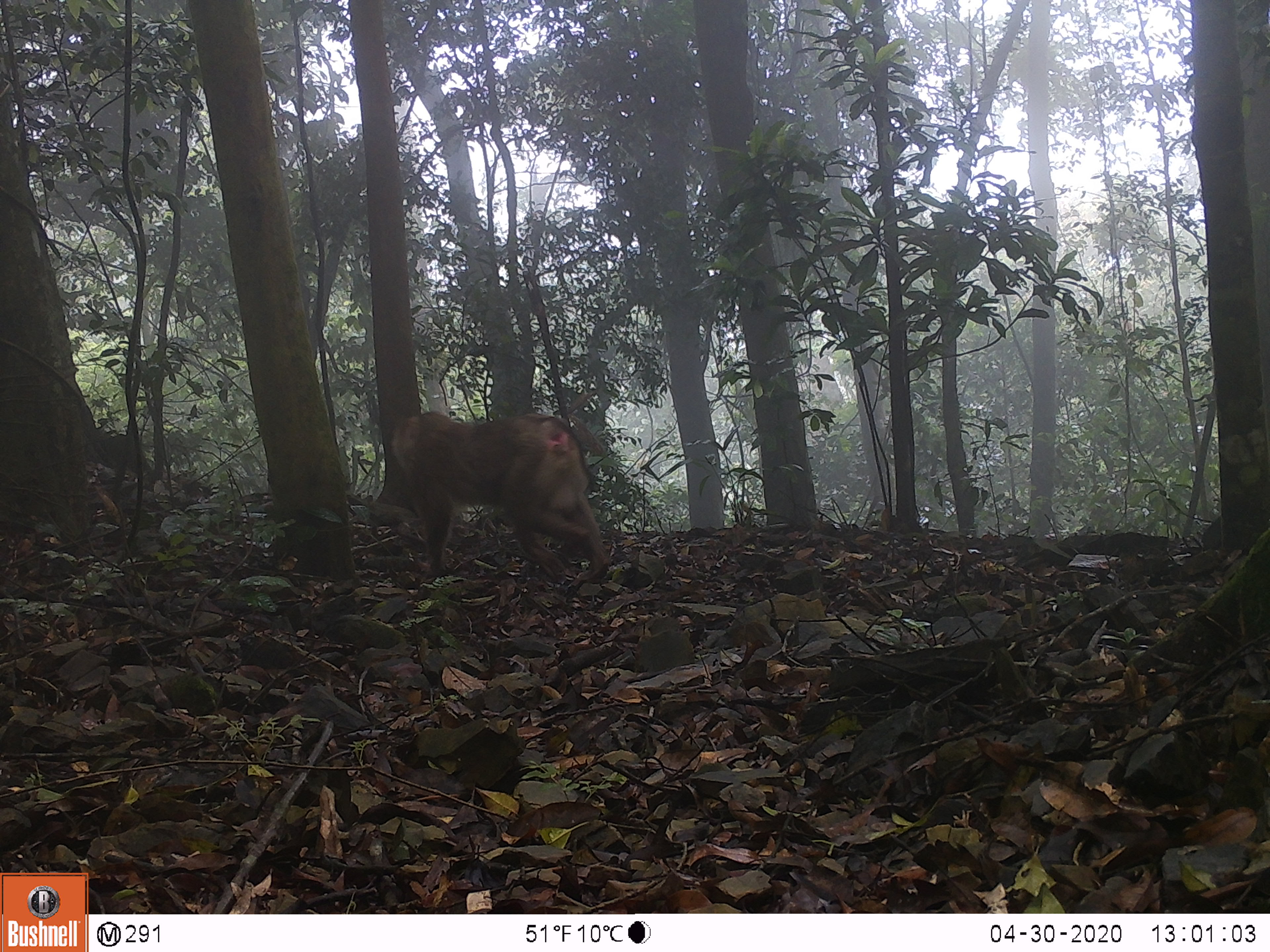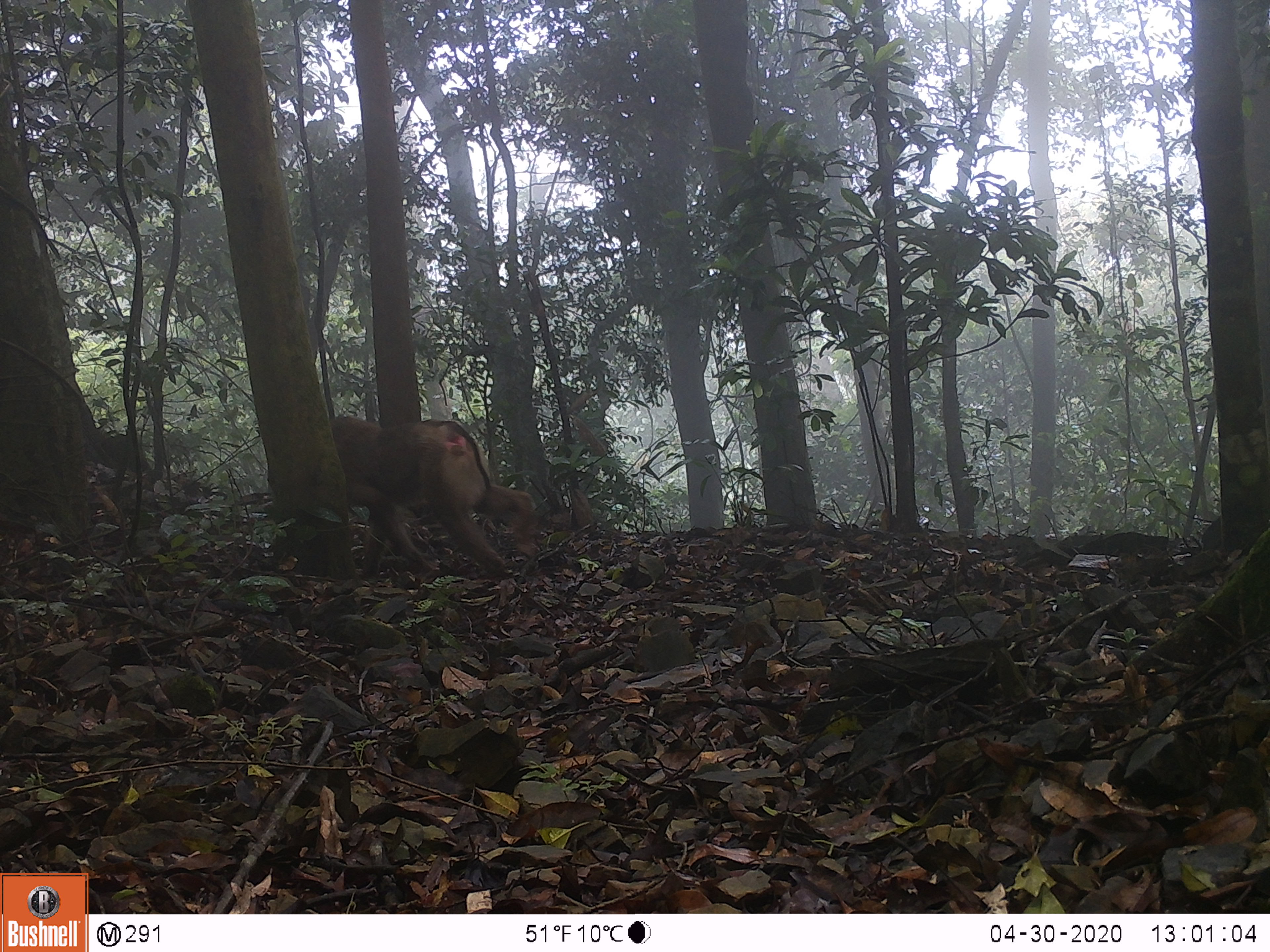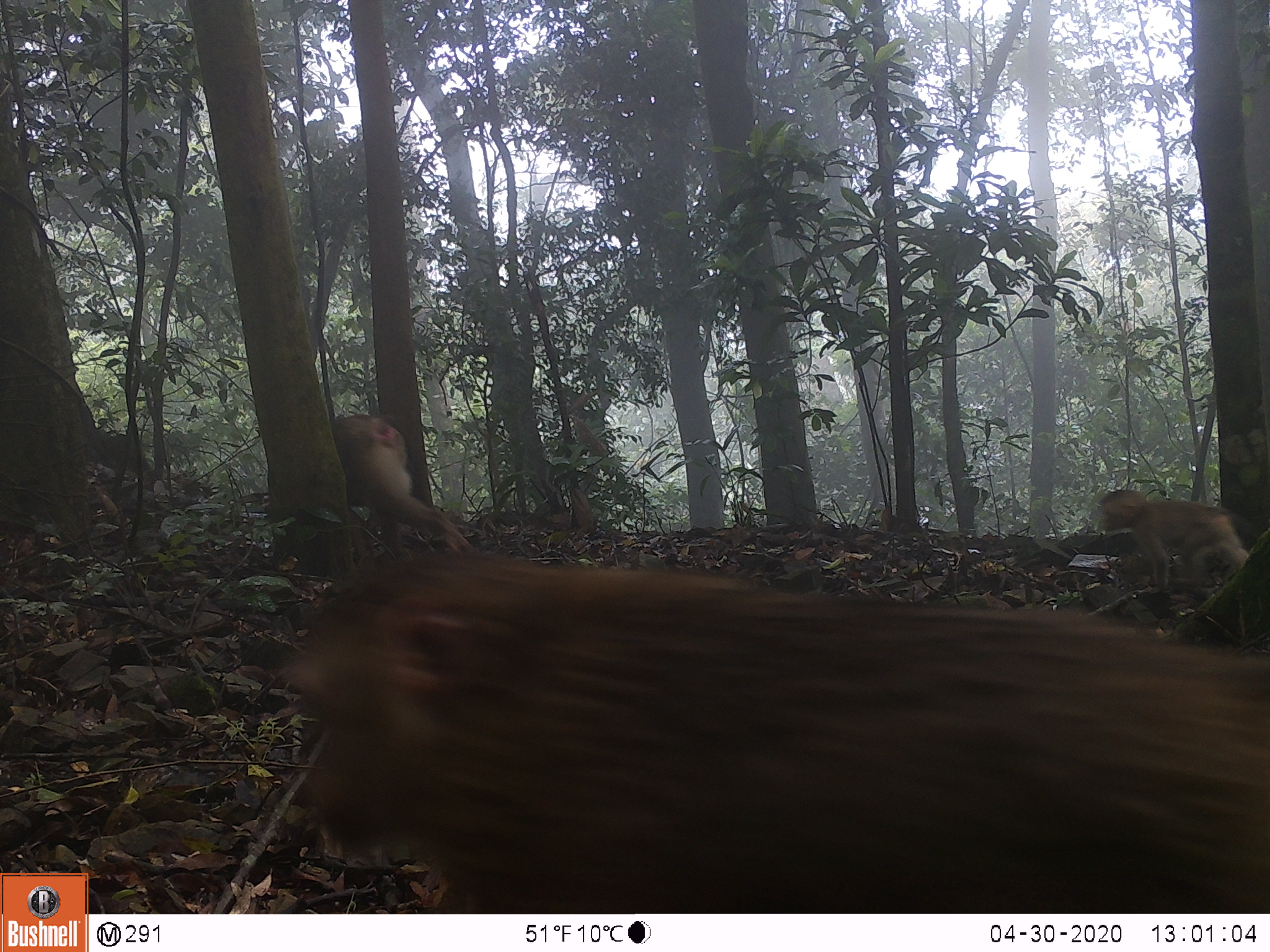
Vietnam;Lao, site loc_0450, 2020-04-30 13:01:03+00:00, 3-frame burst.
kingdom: Animalia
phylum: Chordata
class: Mammalia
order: Primates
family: Cercopithecidae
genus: Macaca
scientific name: Macaca nemestrina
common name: pig-tailed macaque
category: pig tailed macaque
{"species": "pig tailed macaque (pig-tailed macaque) (Macaca nemestrina)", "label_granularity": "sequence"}